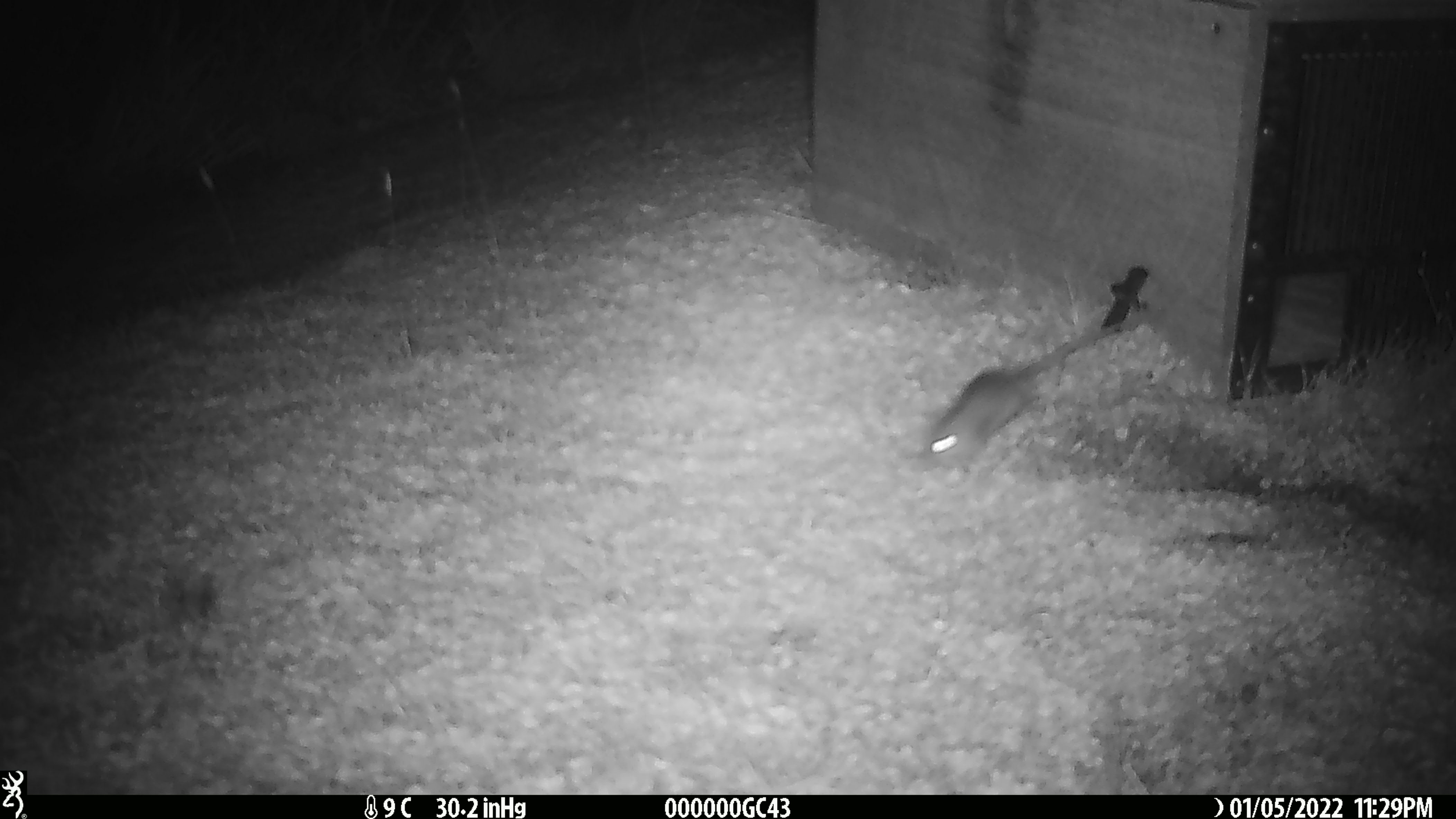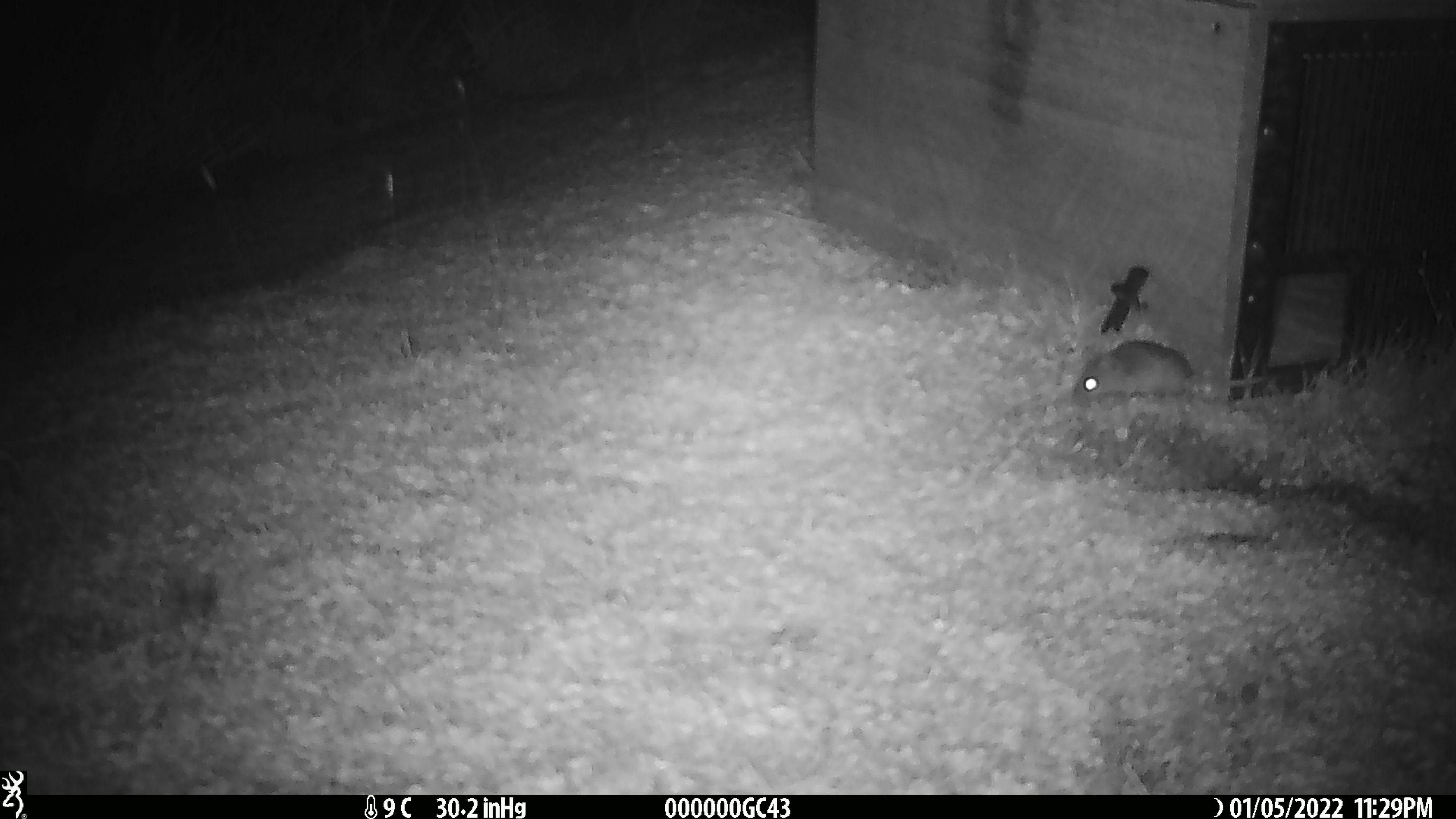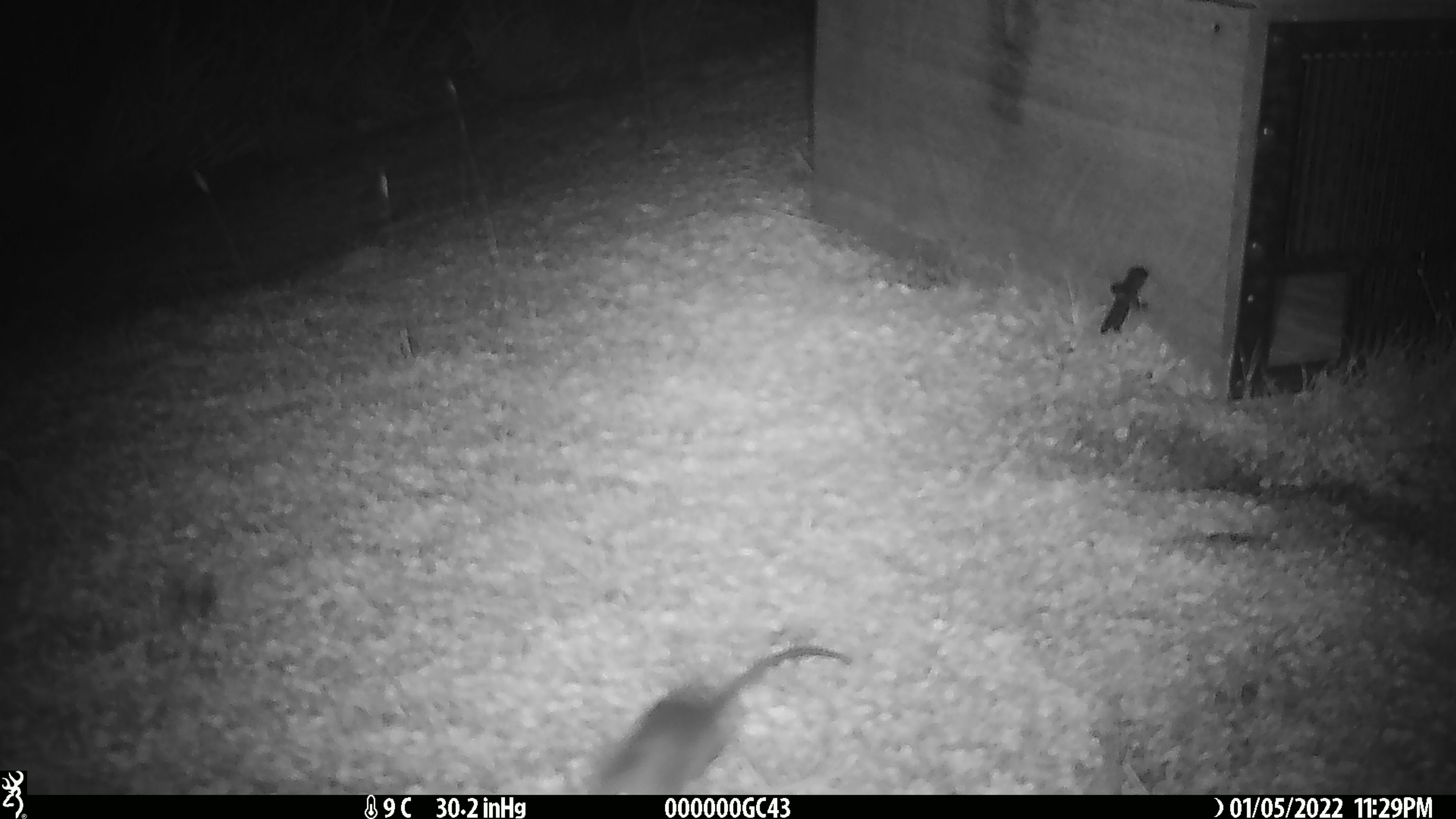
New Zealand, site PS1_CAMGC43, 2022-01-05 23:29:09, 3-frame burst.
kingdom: Animalia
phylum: Chordata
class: Mammalia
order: Rodentia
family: Muridae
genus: Mus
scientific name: Mus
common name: mouse